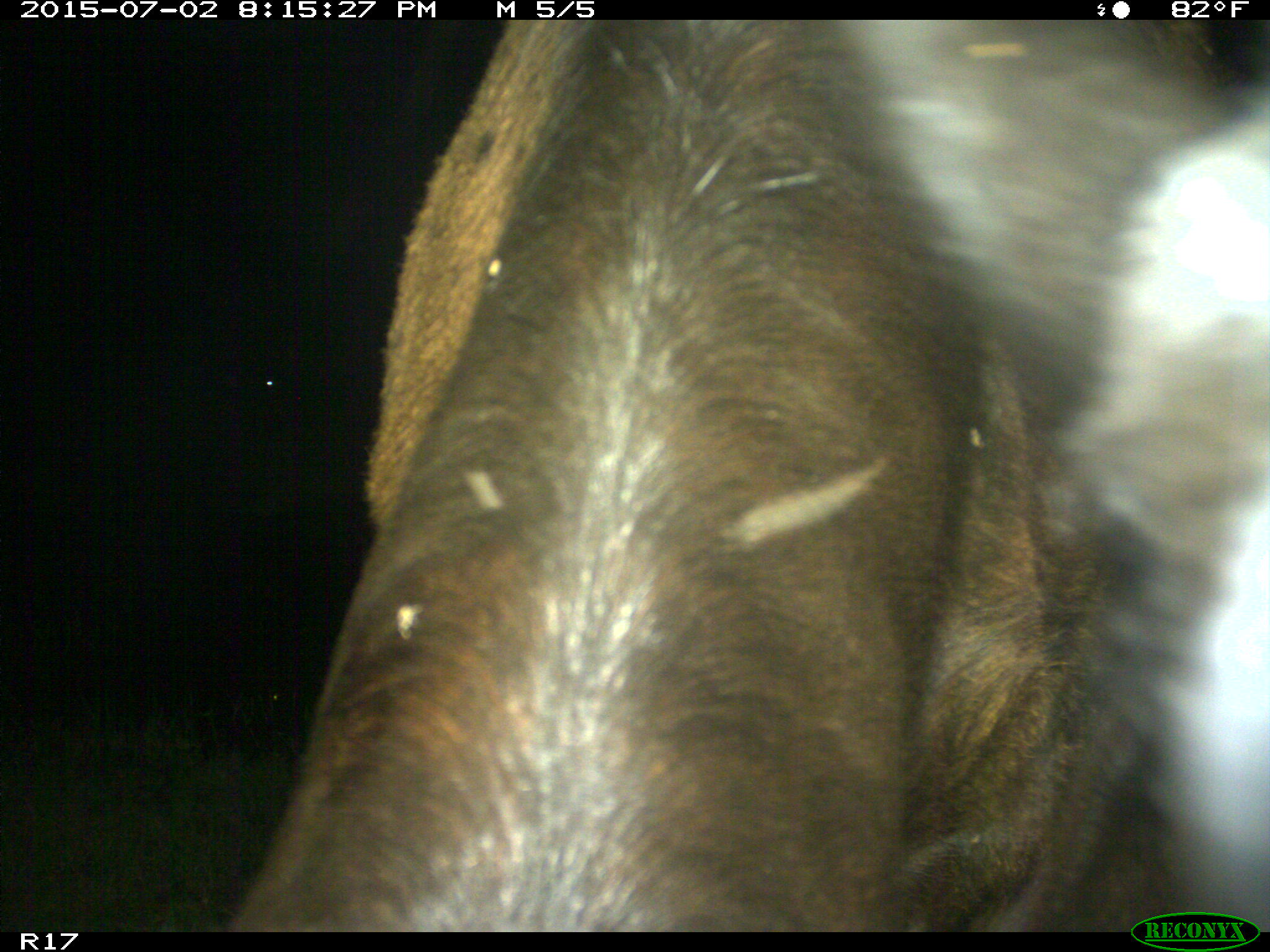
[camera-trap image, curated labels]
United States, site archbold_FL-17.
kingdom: Animalia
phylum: Chordata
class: Mammalia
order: Artiodactyla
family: Bovidae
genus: Bos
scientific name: Bos taurus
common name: domestic cow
Bos taurus (domestic cow).